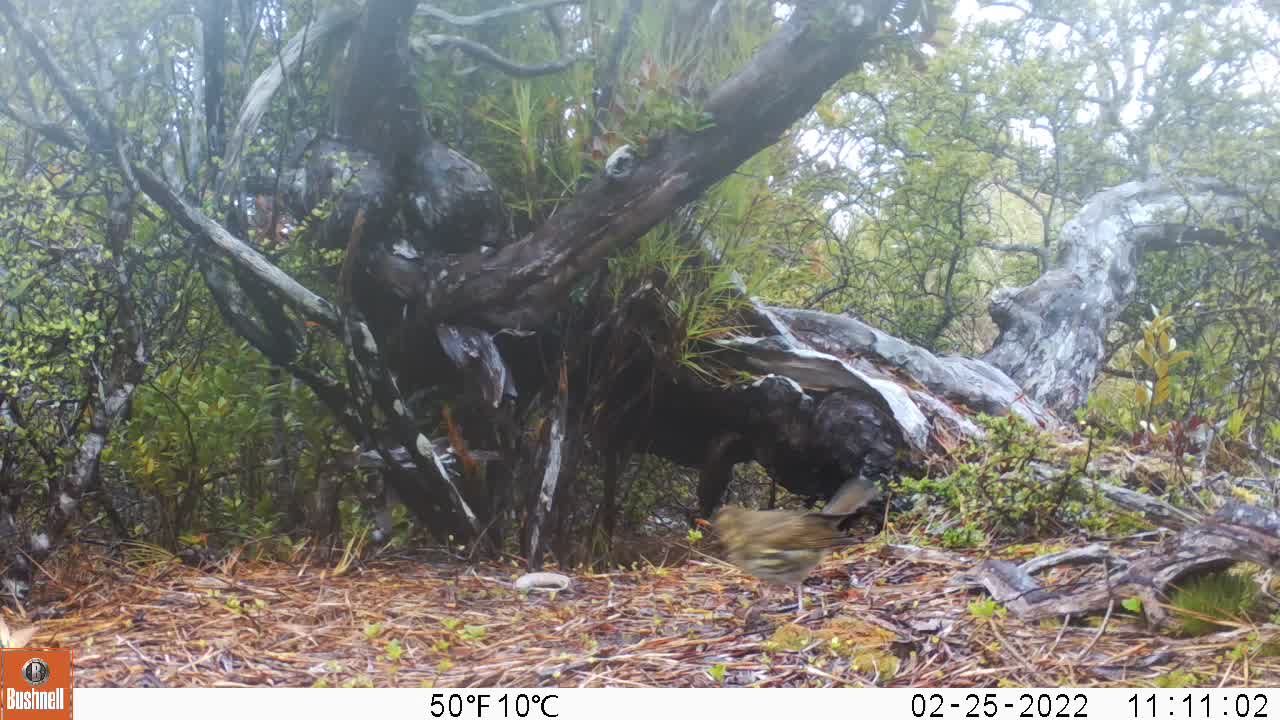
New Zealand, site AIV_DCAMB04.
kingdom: Animalia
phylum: Chordata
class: Aves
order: Passeriformes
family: Turdidae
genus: Turdus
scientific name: Turdus philomelos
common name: song thrush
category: thrush